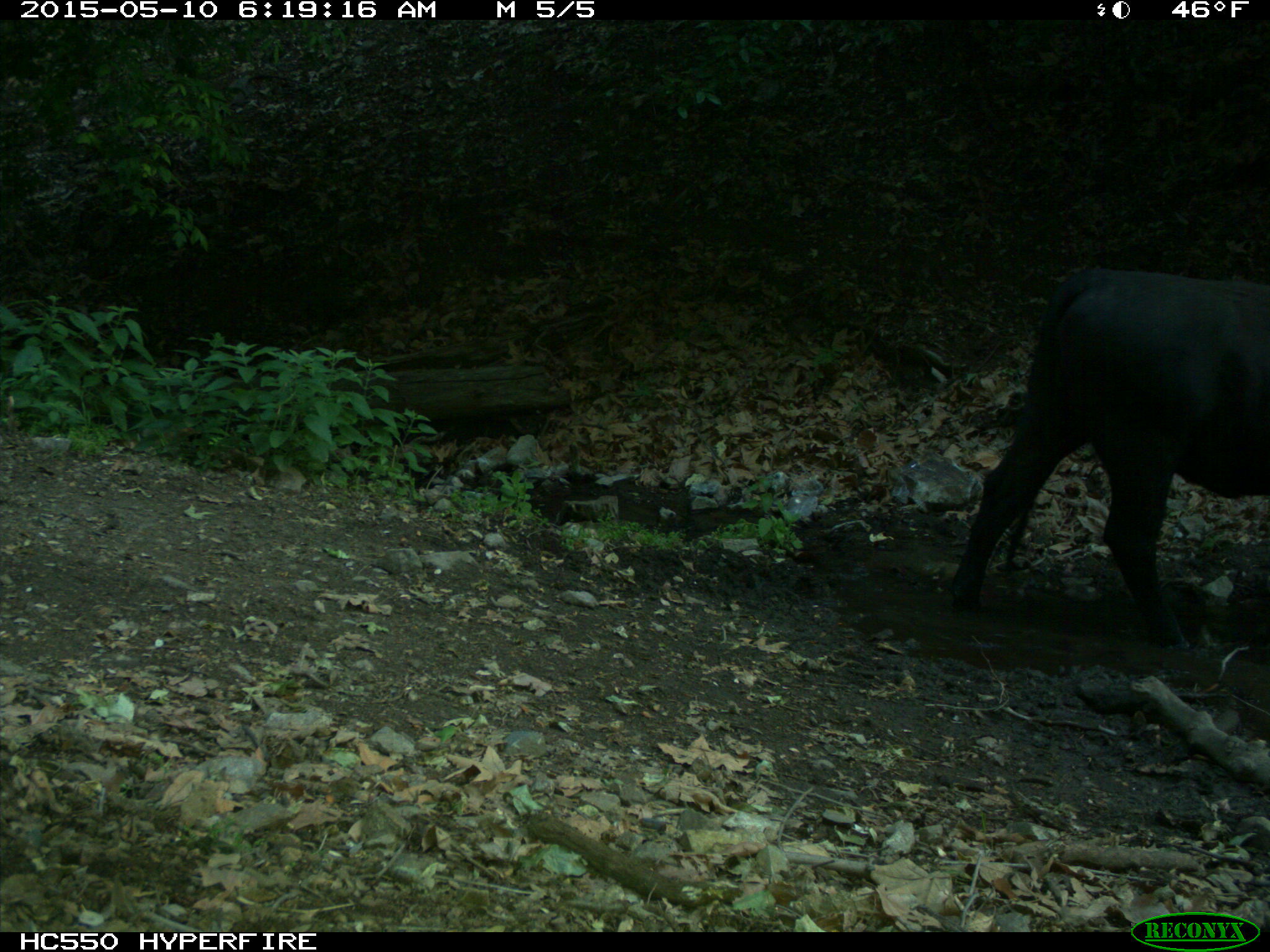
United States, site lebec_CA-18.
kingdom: Animalia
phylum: Chordata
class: Mammalia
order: Artiodactyla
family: Bovidae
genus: Bos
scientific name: Bos taurus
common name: domestic cow